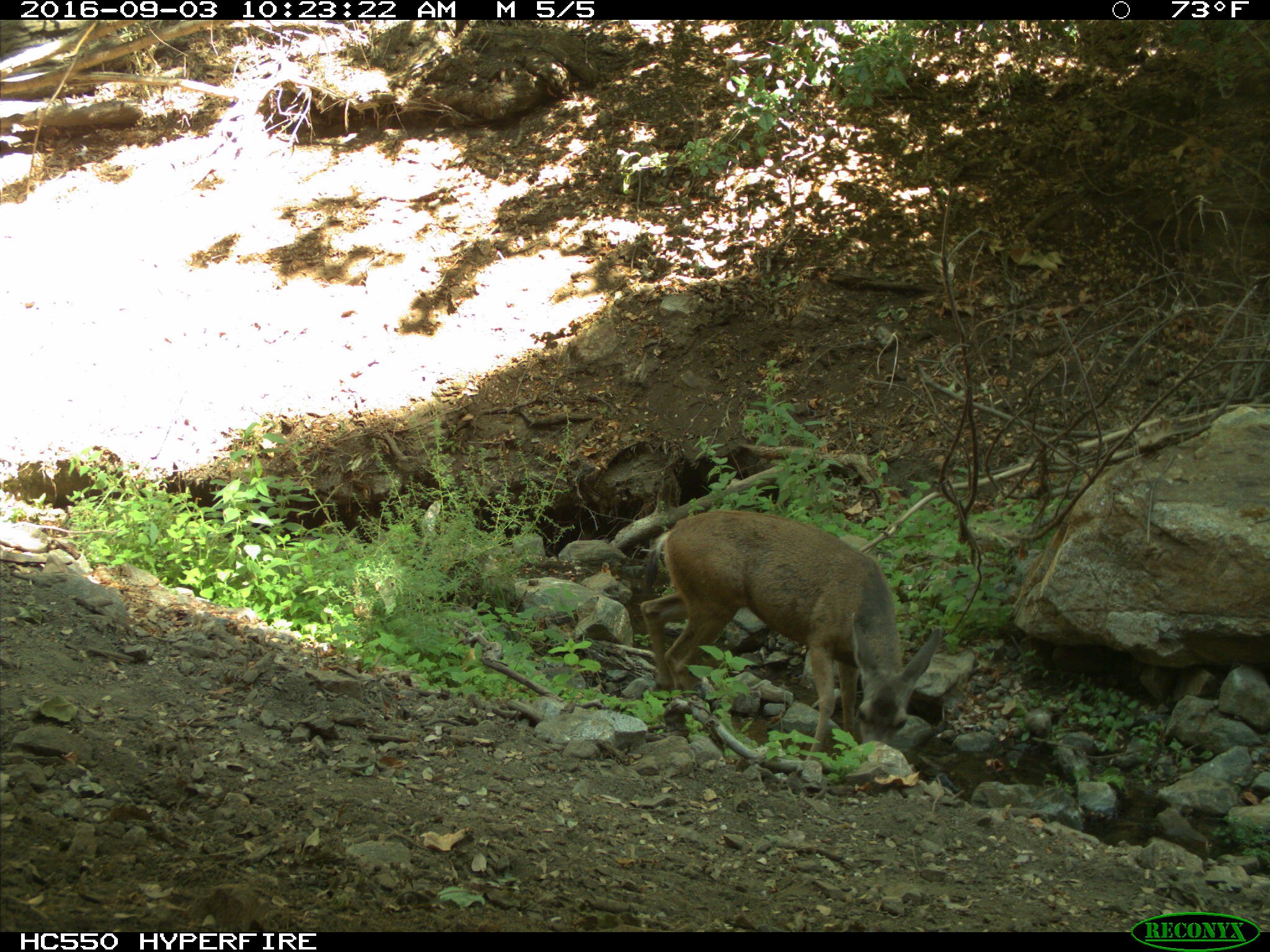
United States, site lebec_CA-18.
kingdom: Animalia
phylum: Chordata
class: Mammalia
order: Artiodactyla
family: Cervidae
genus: Odocoileus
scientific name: Odocoileus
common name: deer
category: unidentified deer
Unidentified deer (deer) (Odocoileus).